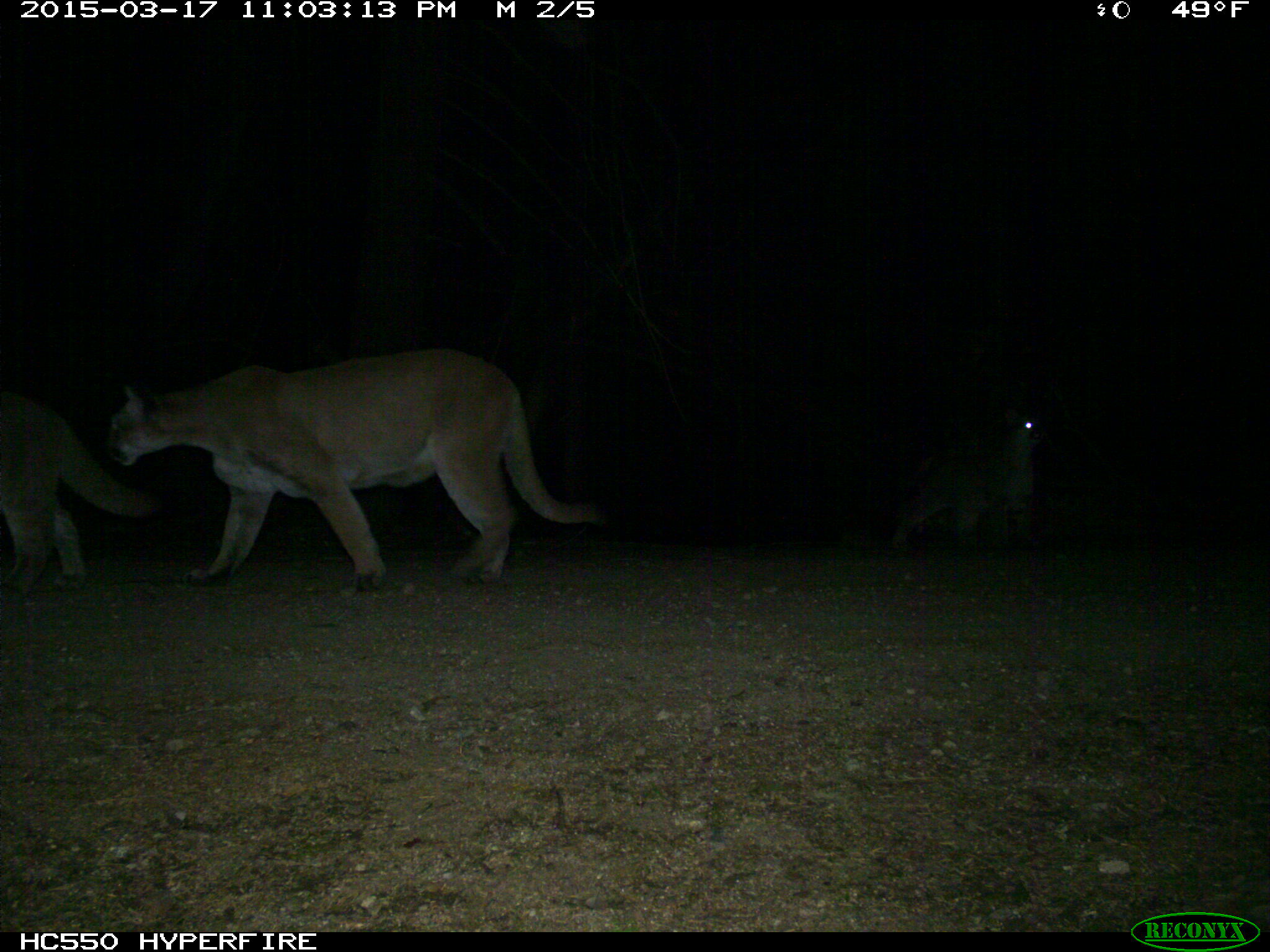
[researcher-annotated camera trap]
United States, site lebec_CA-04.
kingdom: Animalia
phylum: Chordata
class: Mammalia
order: Carnivora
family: Felidae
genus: Puma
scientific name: Puma concolor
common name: mountain lion